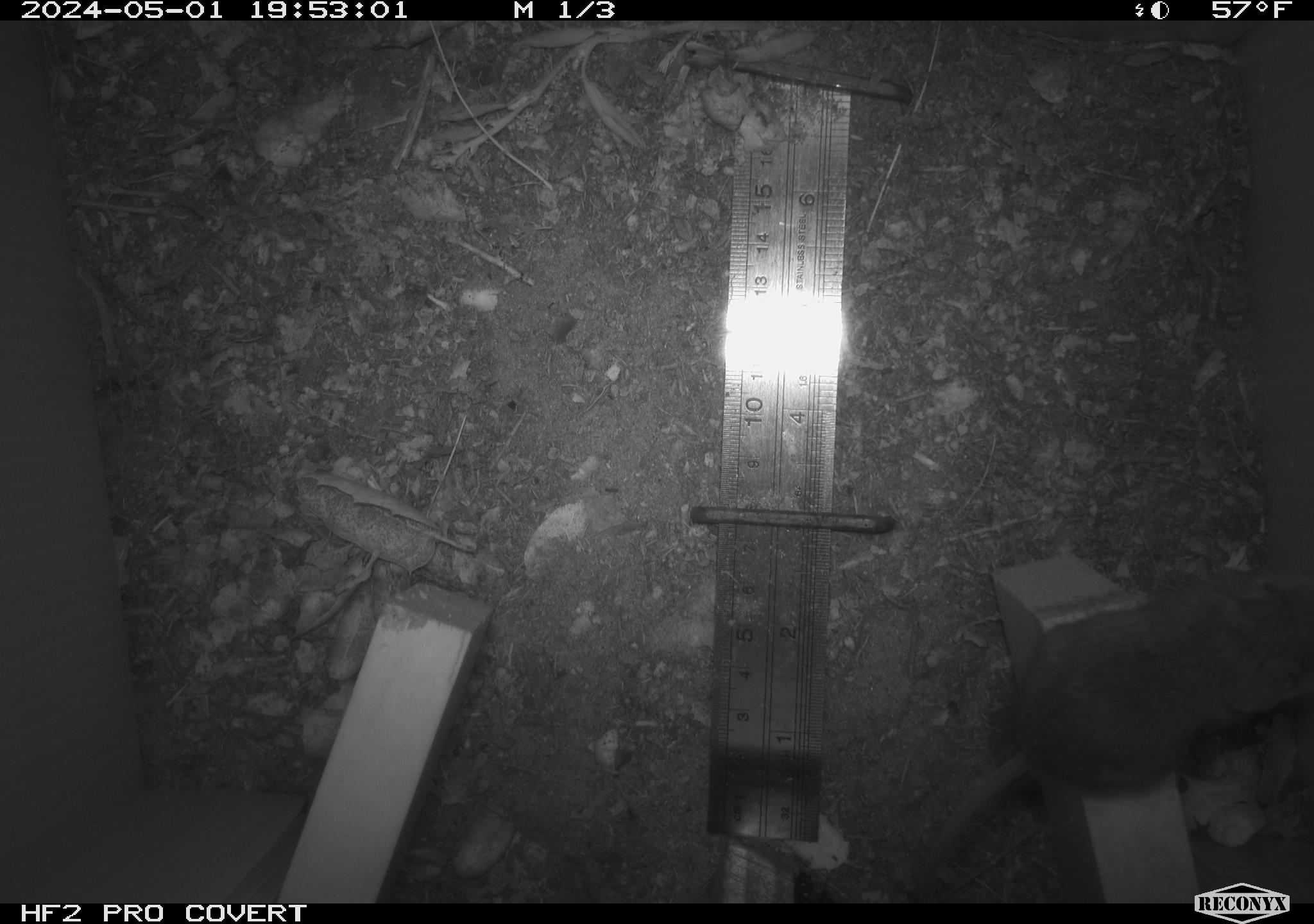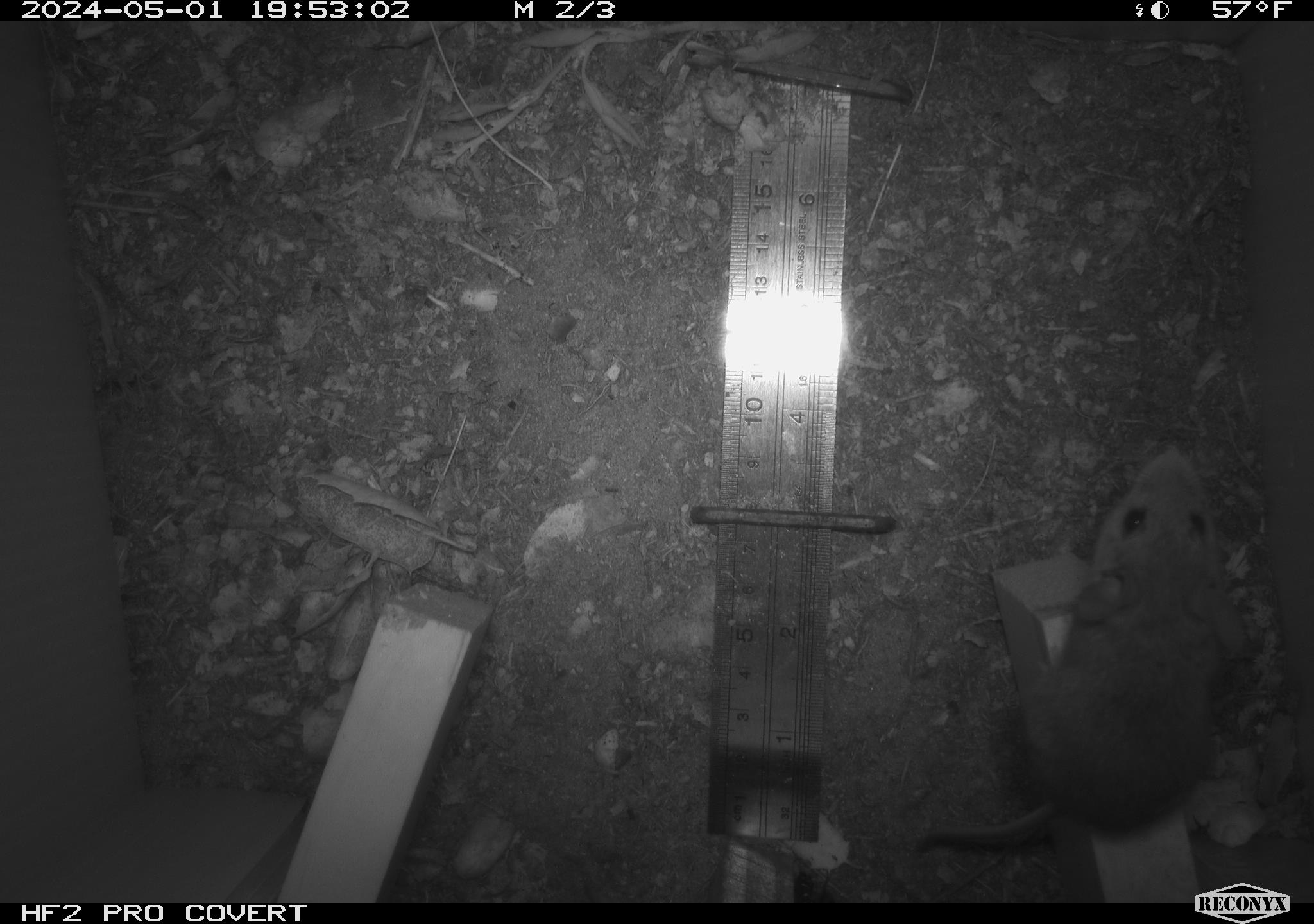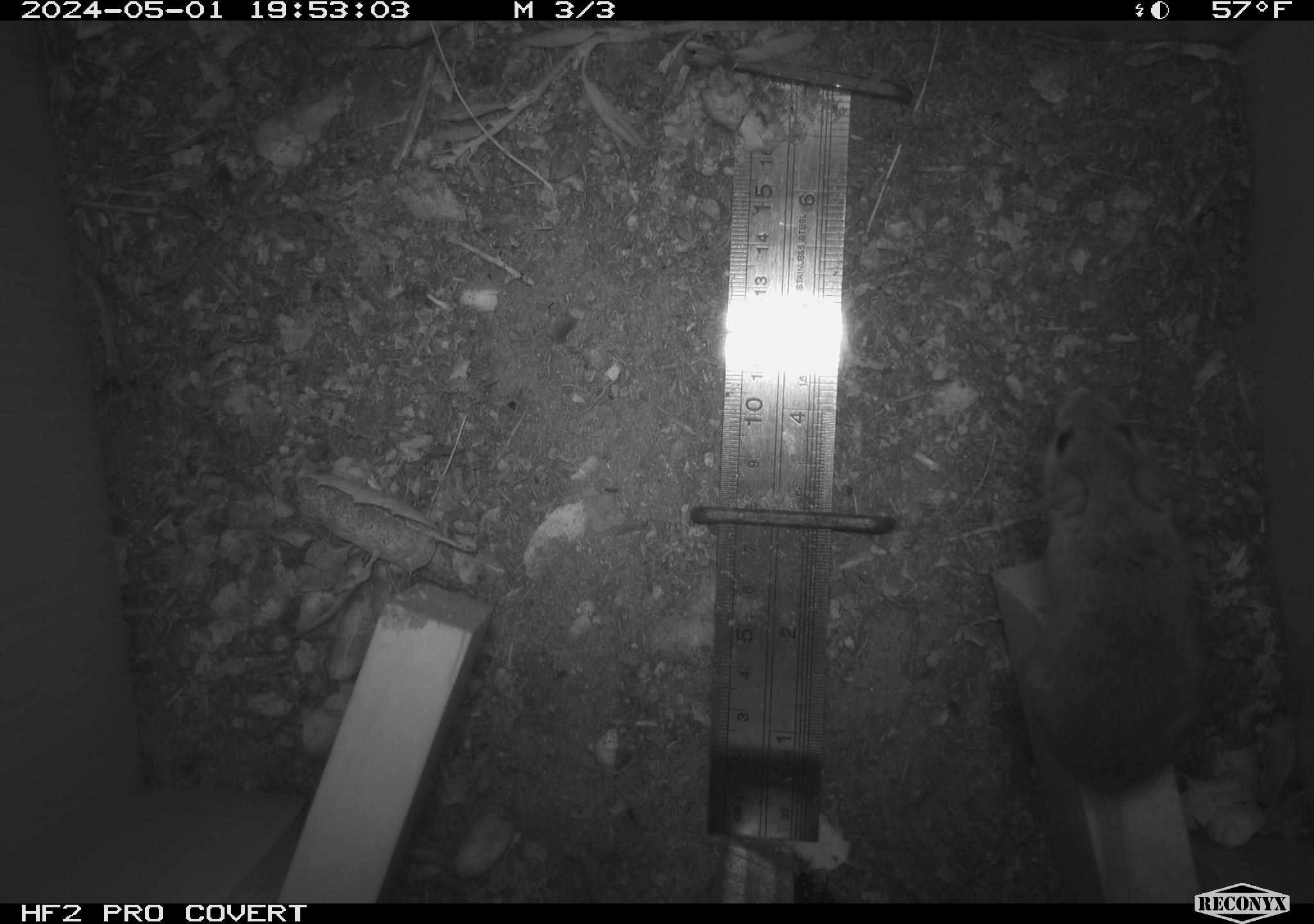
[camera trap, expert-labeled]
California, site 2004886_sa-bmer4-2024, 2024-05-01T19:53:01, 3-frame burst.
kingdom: Animalia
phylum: Chordata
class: Mammalia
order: Rodentia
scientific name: Rodentia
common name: mouse species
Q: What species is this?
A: Mouse species (Rodentia).